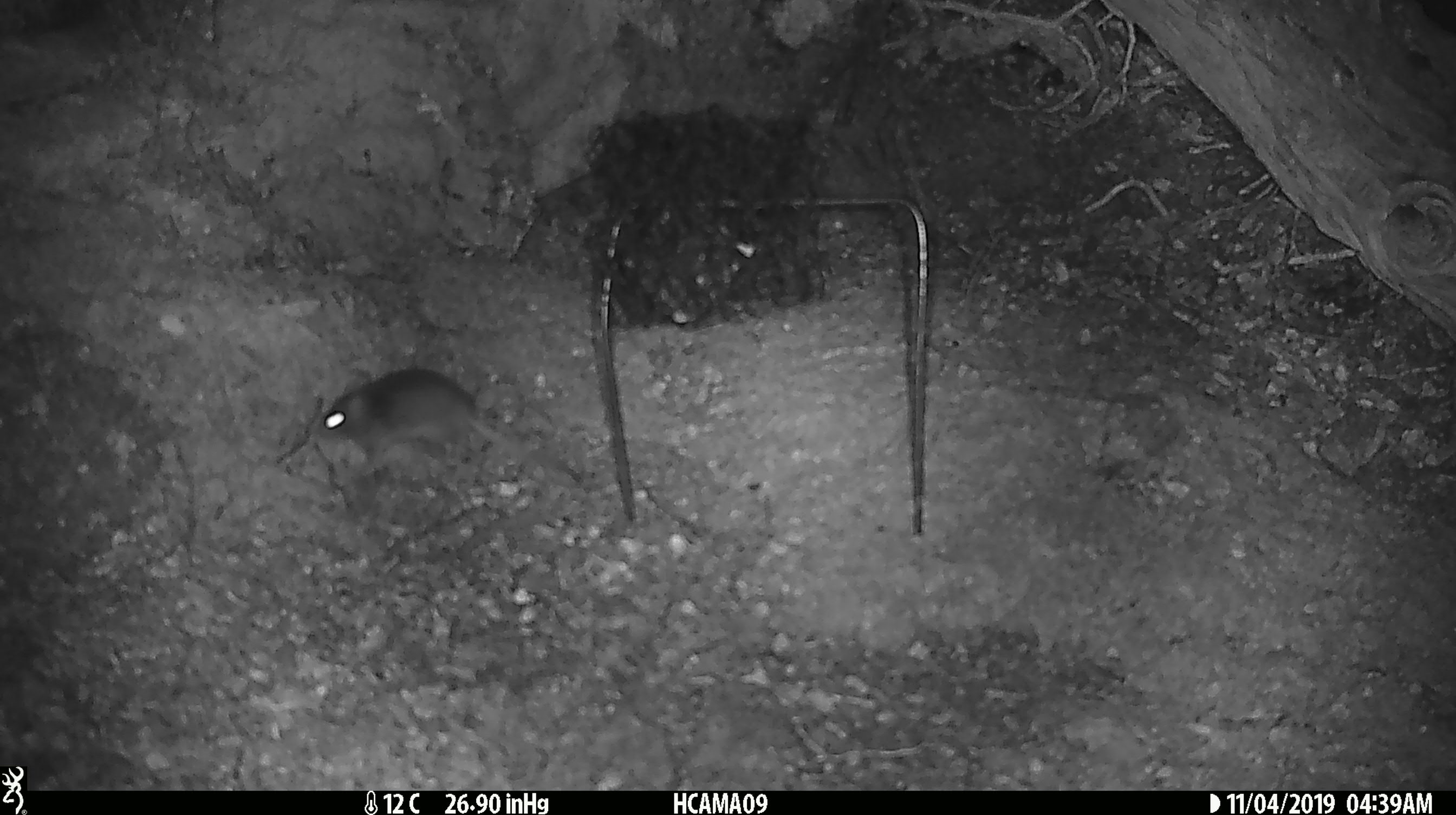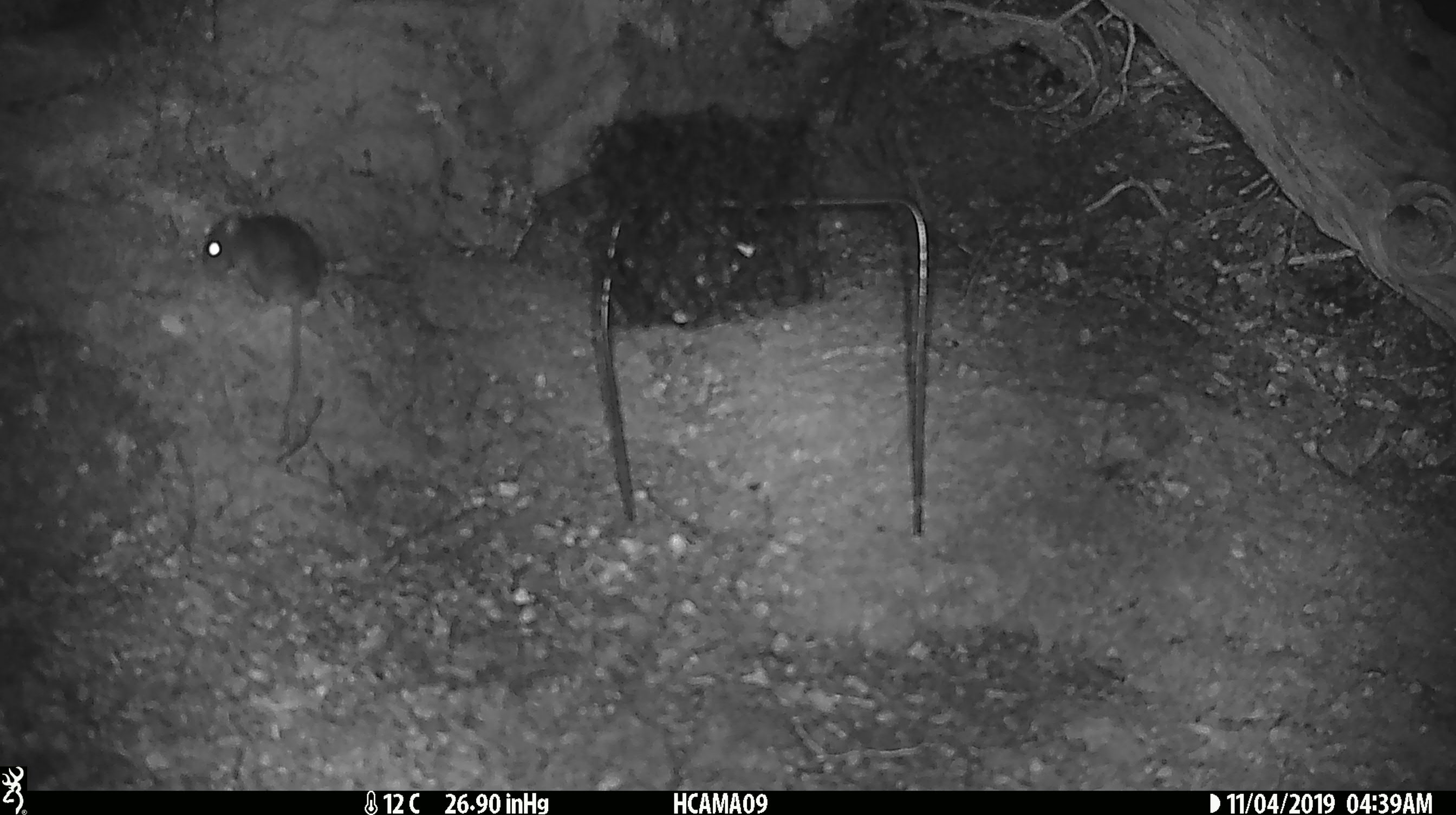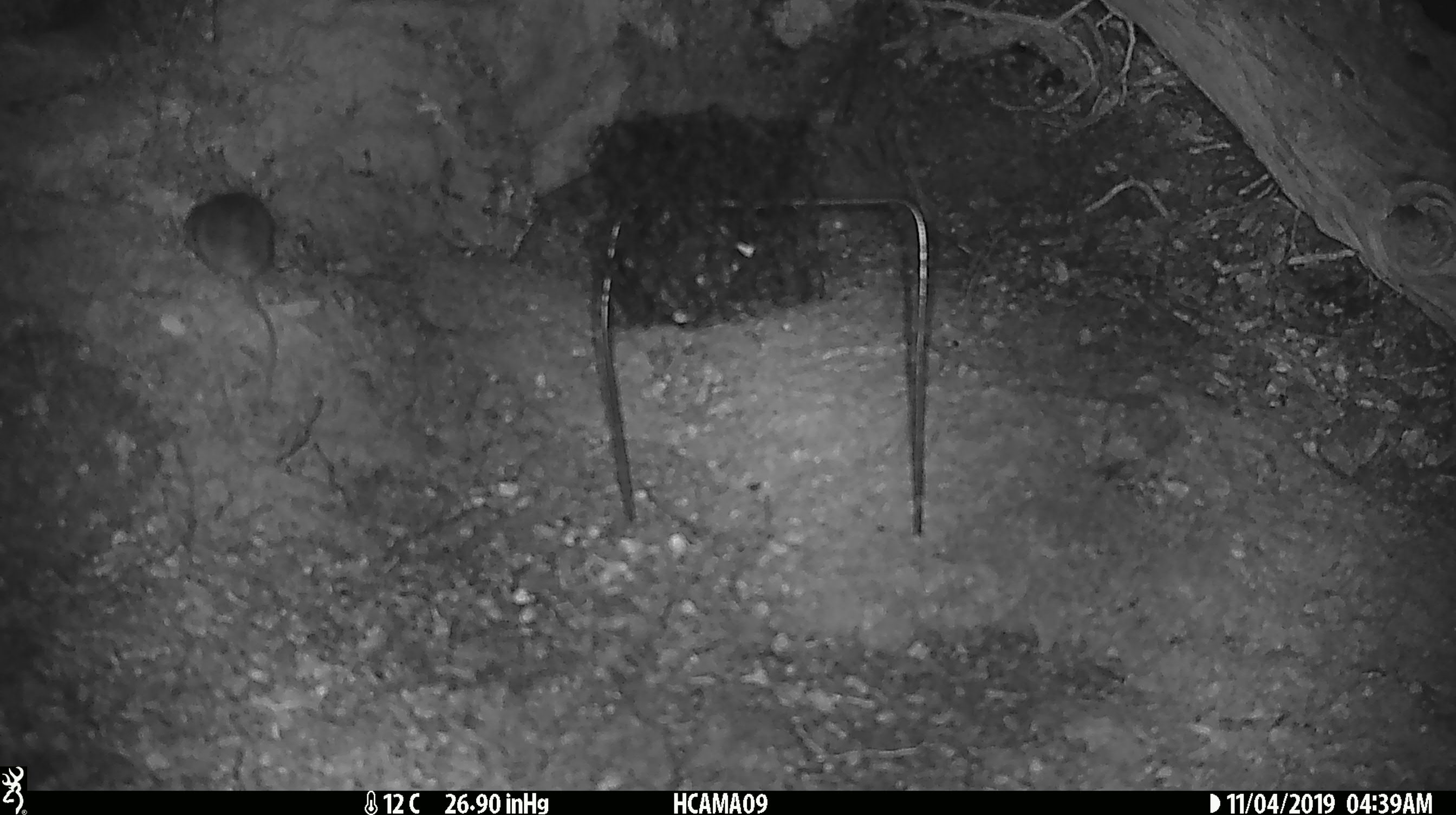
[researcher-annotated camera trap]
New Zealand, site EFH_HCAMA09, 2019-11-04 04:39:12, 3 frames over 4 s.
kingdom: Animalia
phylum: Chordata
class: Mammalia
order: Rodentia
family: Muridae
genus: Mus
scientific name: Mus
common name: mouse